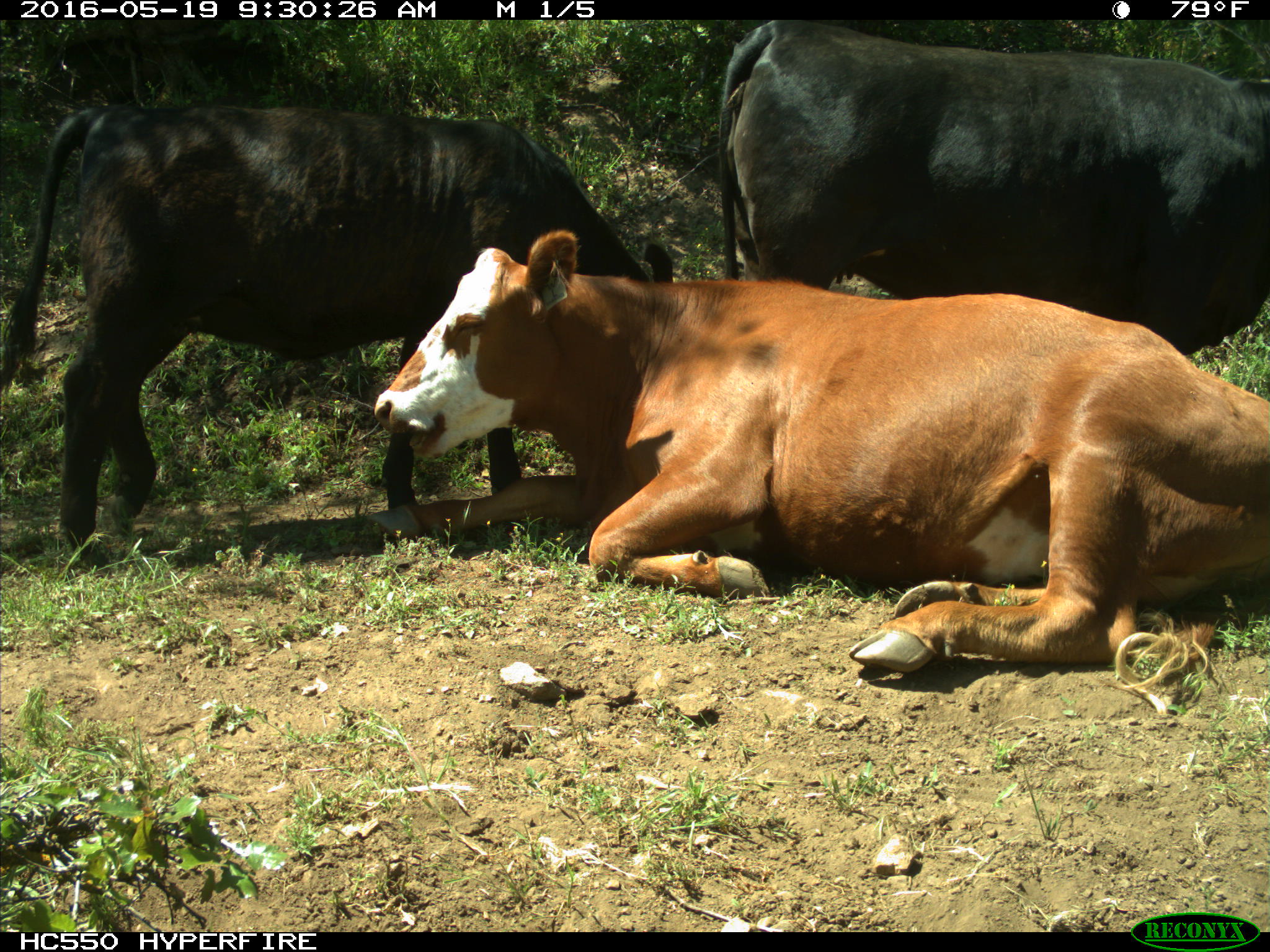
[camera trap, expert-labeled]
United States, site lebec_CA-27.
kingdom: Animalia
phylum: Chordata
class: Mammalia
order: Artiodactyla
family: Bovidae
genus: Bos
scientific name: Bos taurus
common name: domestic cow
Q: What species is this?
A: Bos taurus (domestic cow).